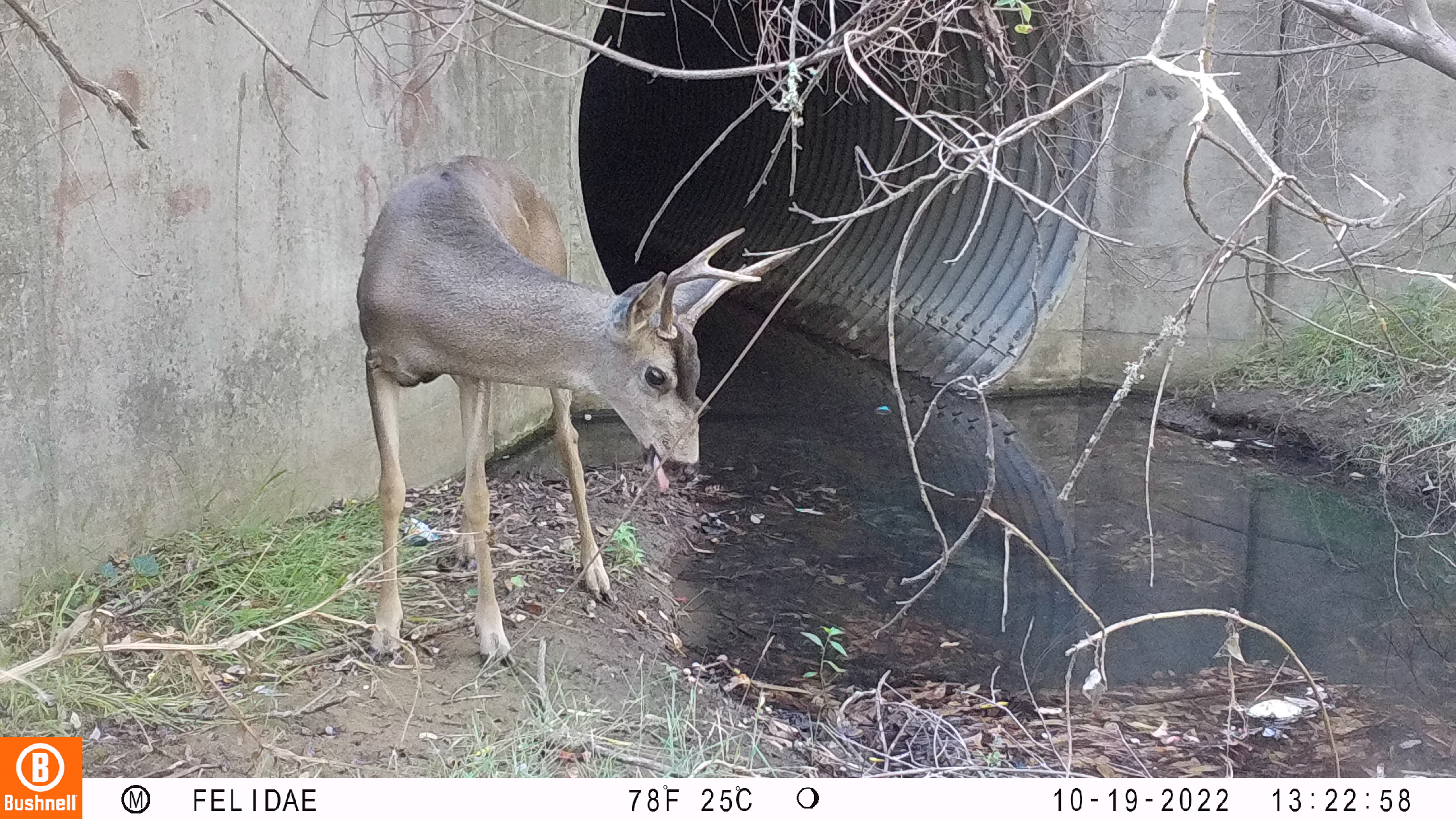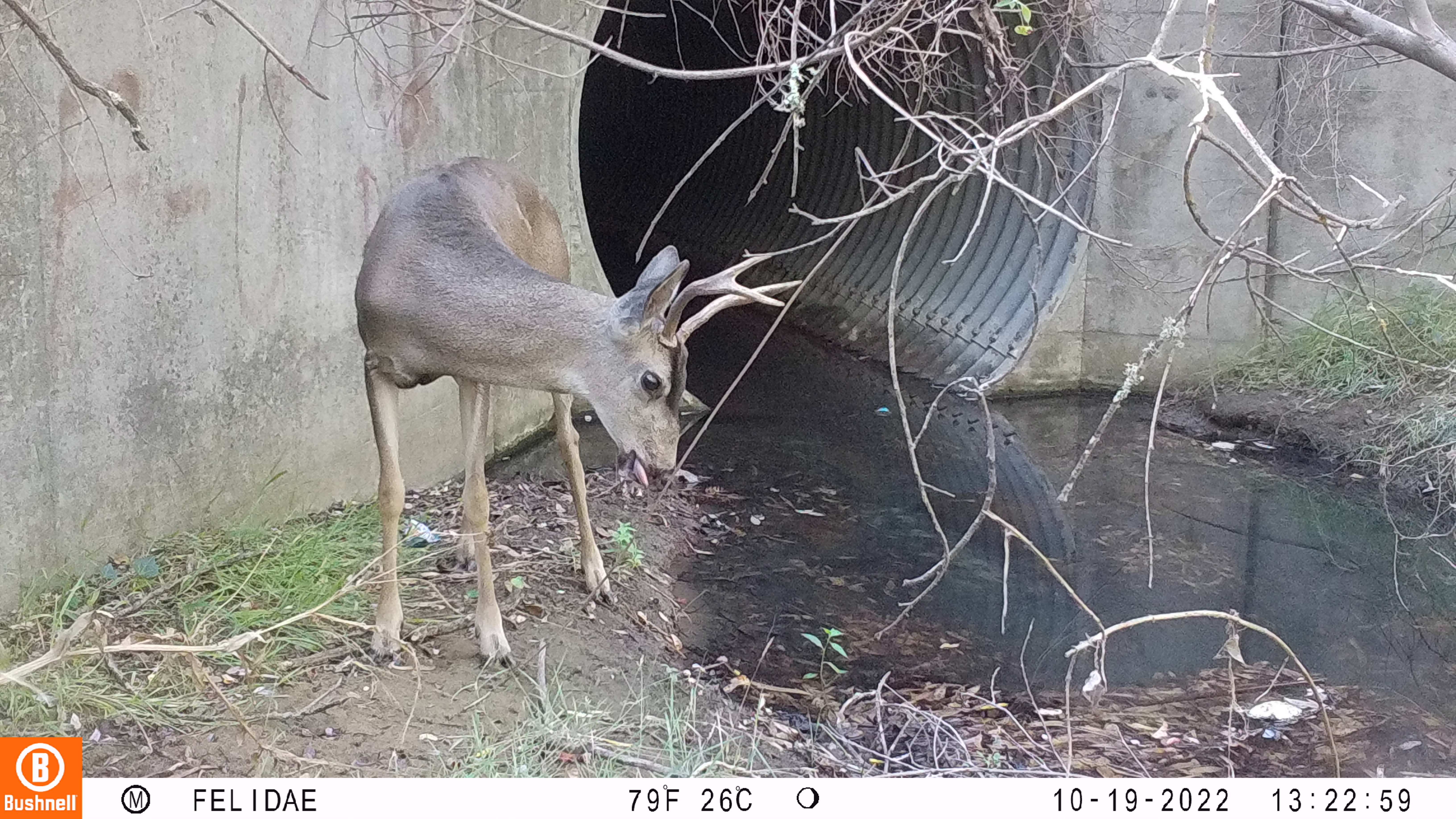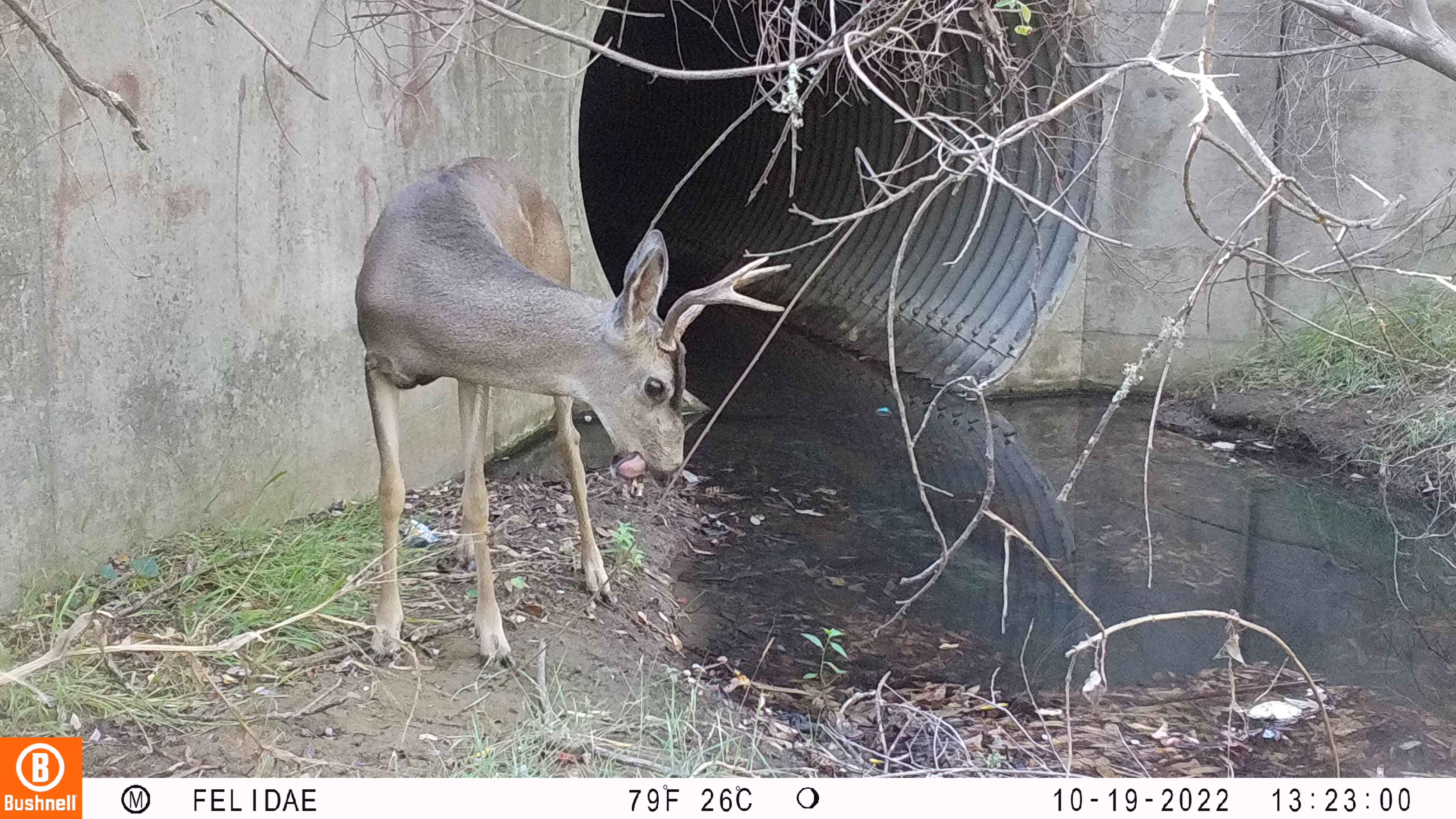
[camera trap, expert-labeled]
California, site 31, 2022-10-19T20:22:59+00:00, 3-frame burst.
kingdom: Animalia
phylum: Chordata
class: Mammalia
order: Artiodactyla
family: Cervidae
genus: Odocoileus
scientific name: Odocoileus hemionus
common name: mule deer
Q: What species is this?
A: Mule deer (Odocoileus hemionus).